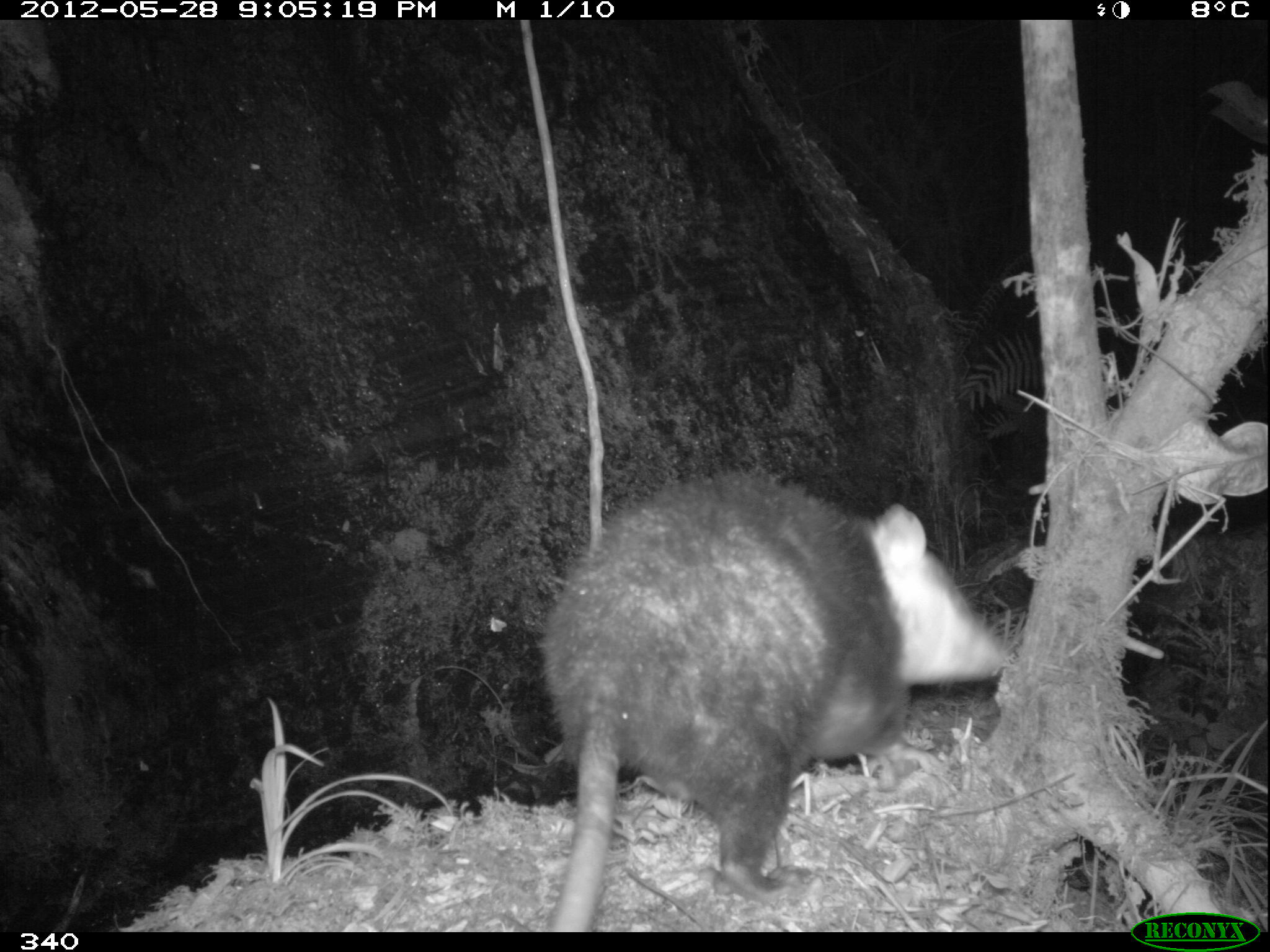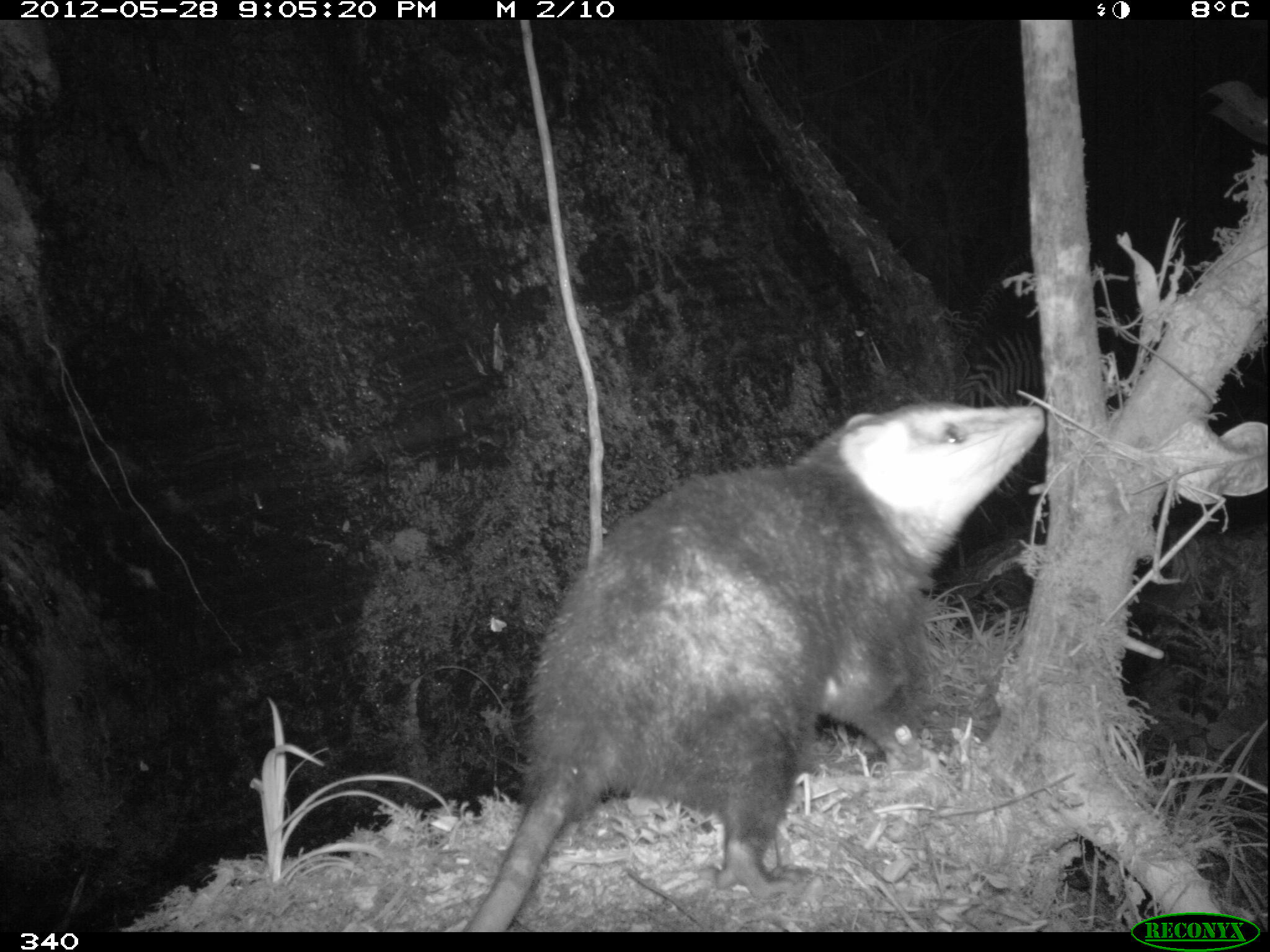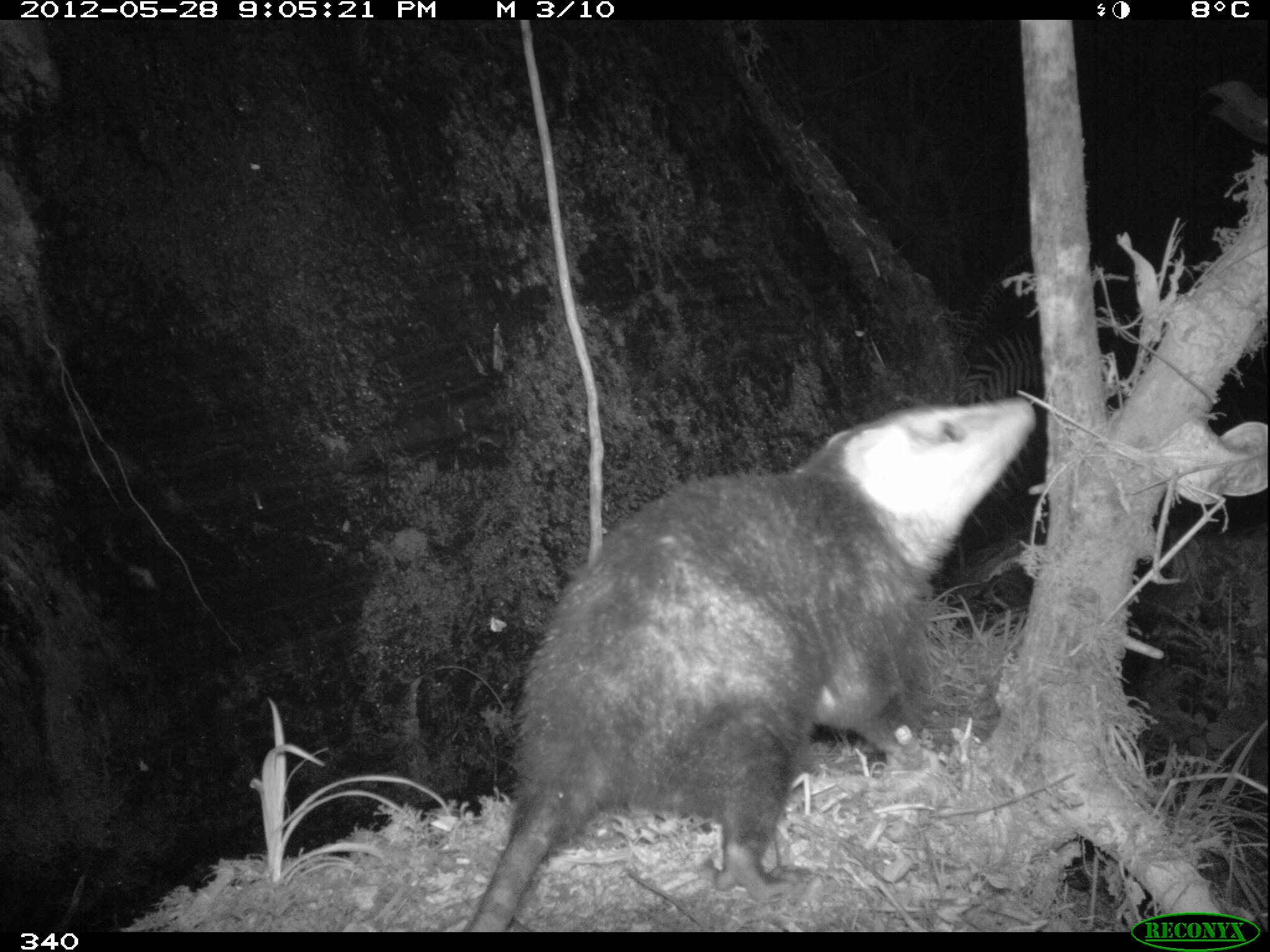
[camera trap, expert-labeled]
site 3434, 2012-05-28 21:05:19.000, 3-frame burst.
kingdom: Animalia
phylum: Chordata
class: Mammalia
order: Didelphimorphia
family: Didelphidae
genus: Didelphis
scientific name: Didelphis pernigra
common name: andean white-eared opossum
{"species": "Didelphis pernigra (andean white-eared opossum)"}